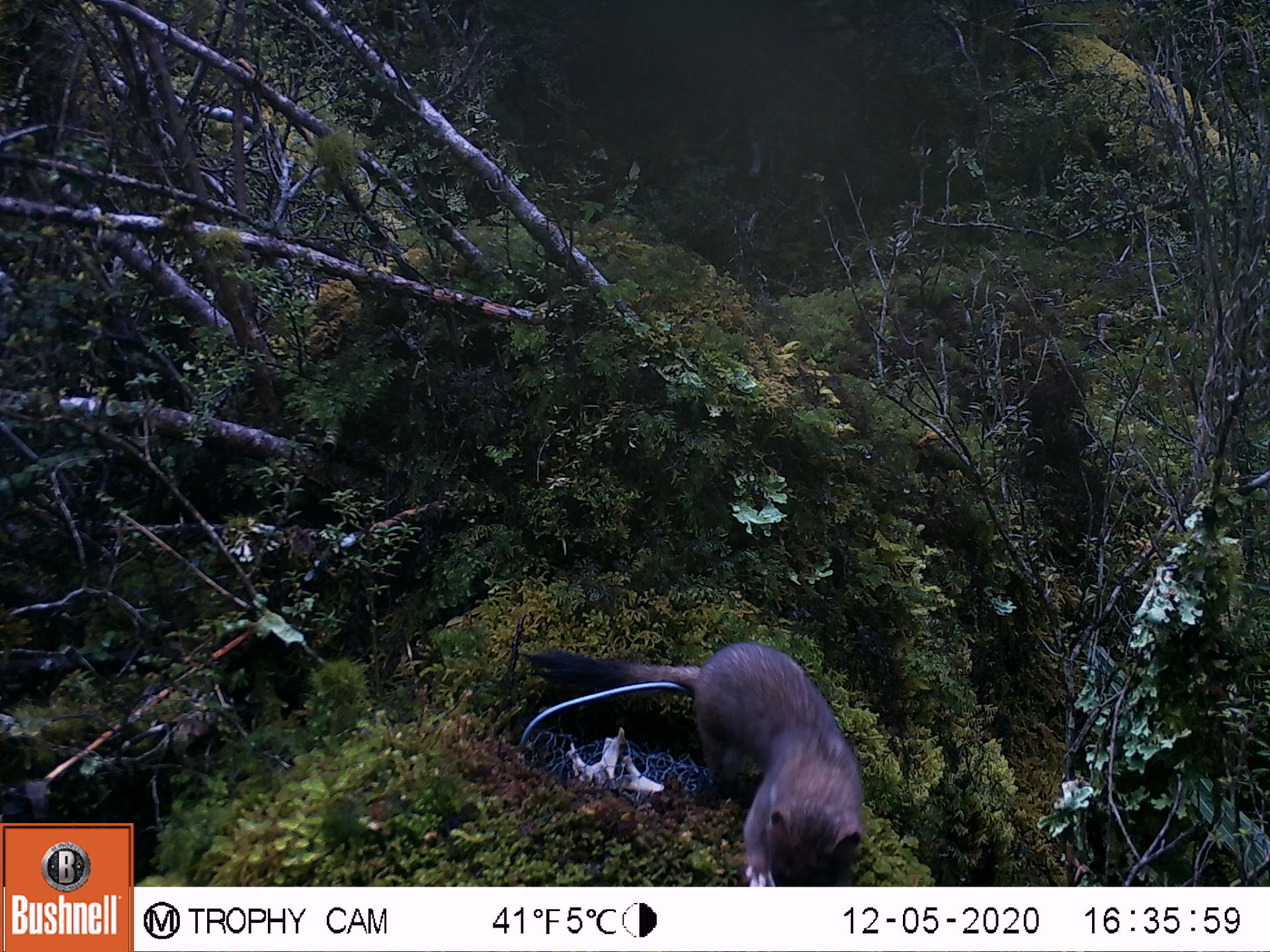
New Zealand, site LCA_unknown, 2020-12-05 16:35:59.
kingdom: Animalia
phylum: Chordata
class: Mammalia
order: Carnivora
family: Mustelidae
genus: Mustela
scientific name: Mustela erminea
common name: stoat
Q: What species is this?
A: Stoat (Mustela erminea).